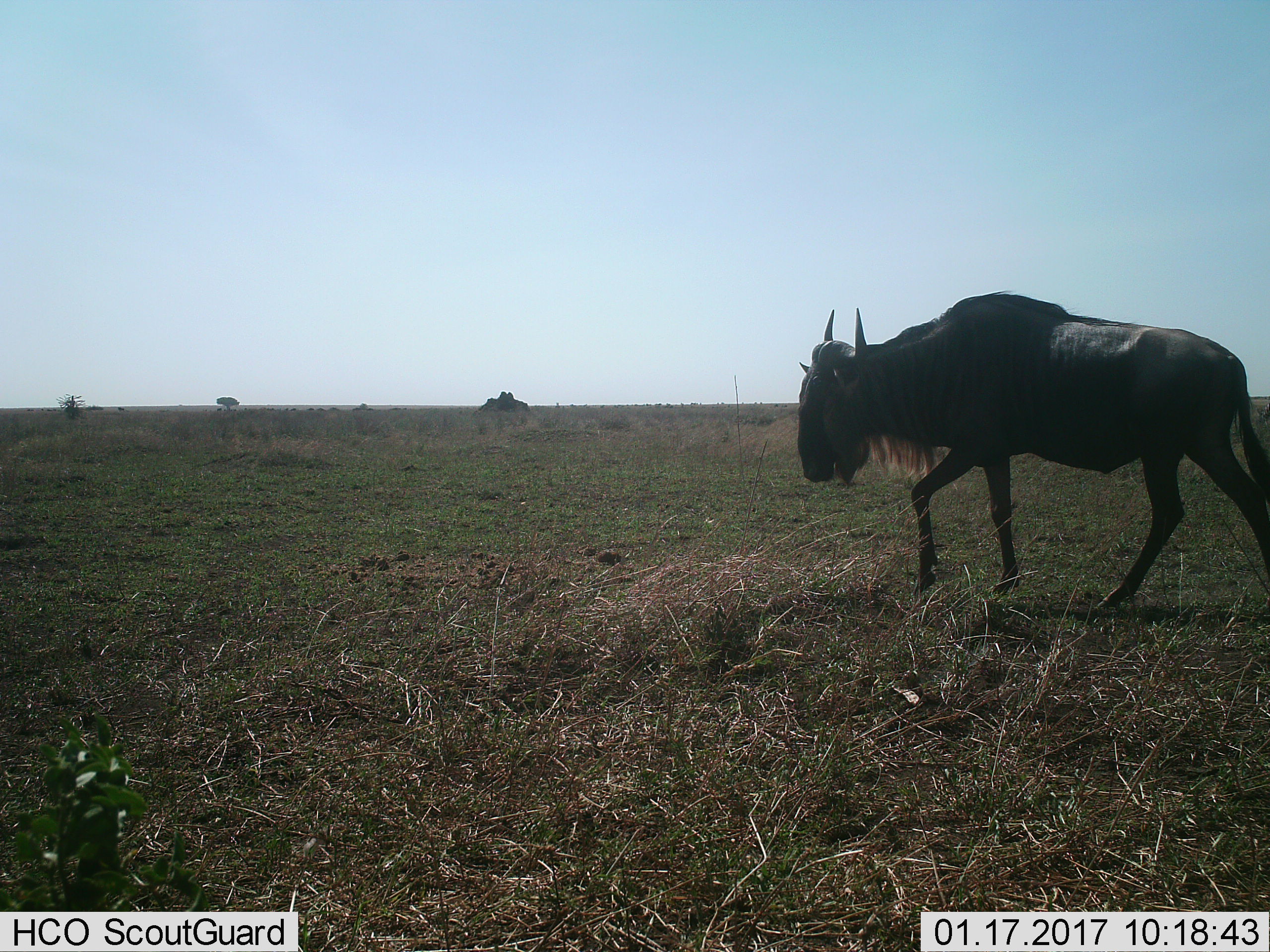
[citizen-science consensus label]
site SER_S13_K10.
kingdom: Animalia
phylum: Chordata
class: Mammalia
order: Artiodactyla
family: Bovidae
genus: Connochaetes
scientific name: Connochaetes taurinus taurinus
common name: blue wildebeest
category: wildebeestblue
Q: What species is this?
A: Wildebeestblue (blue wildebeest) (Connochaetes taurinus taurinus).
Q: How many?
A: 1.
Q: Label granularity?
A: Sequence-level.